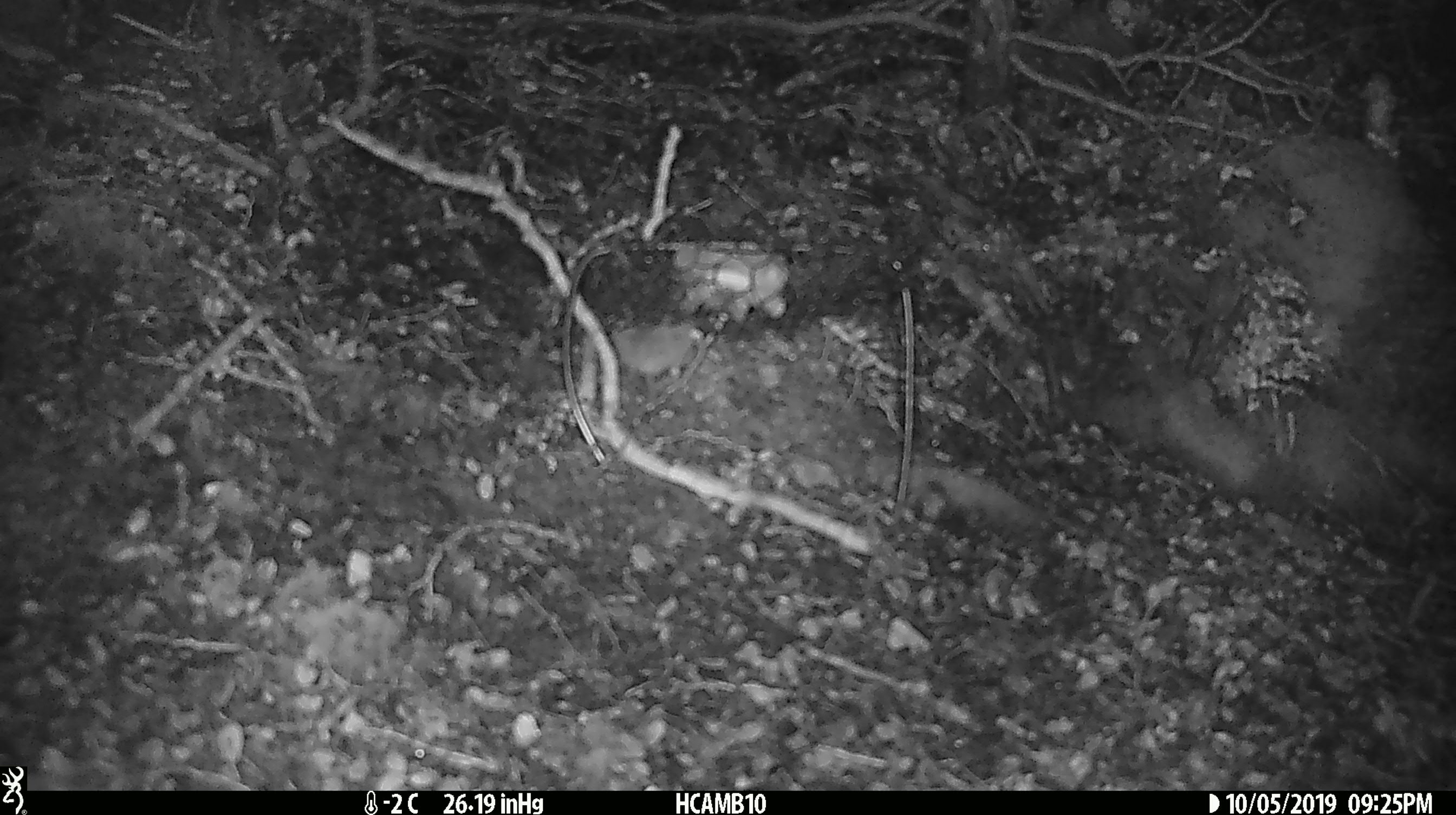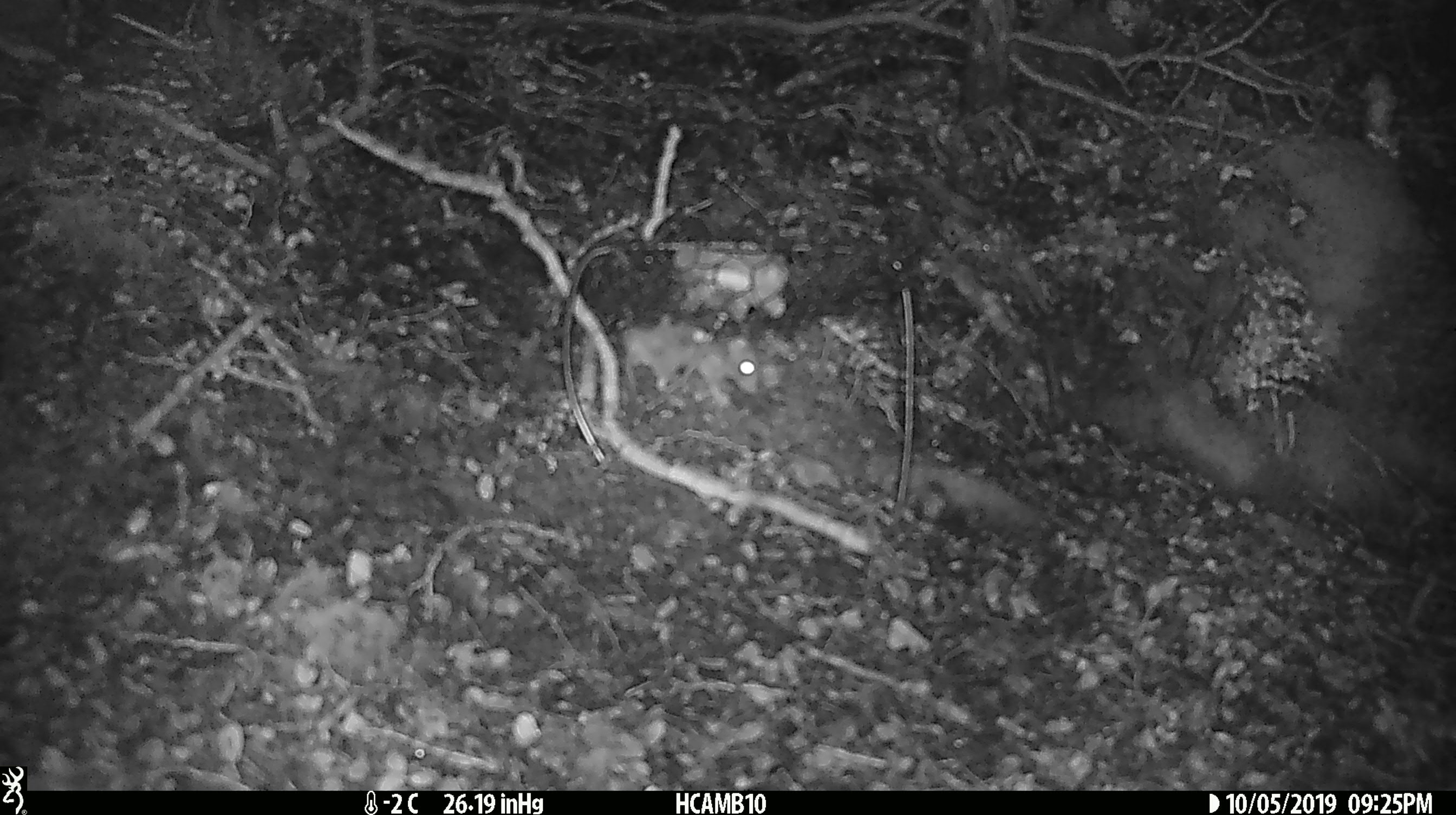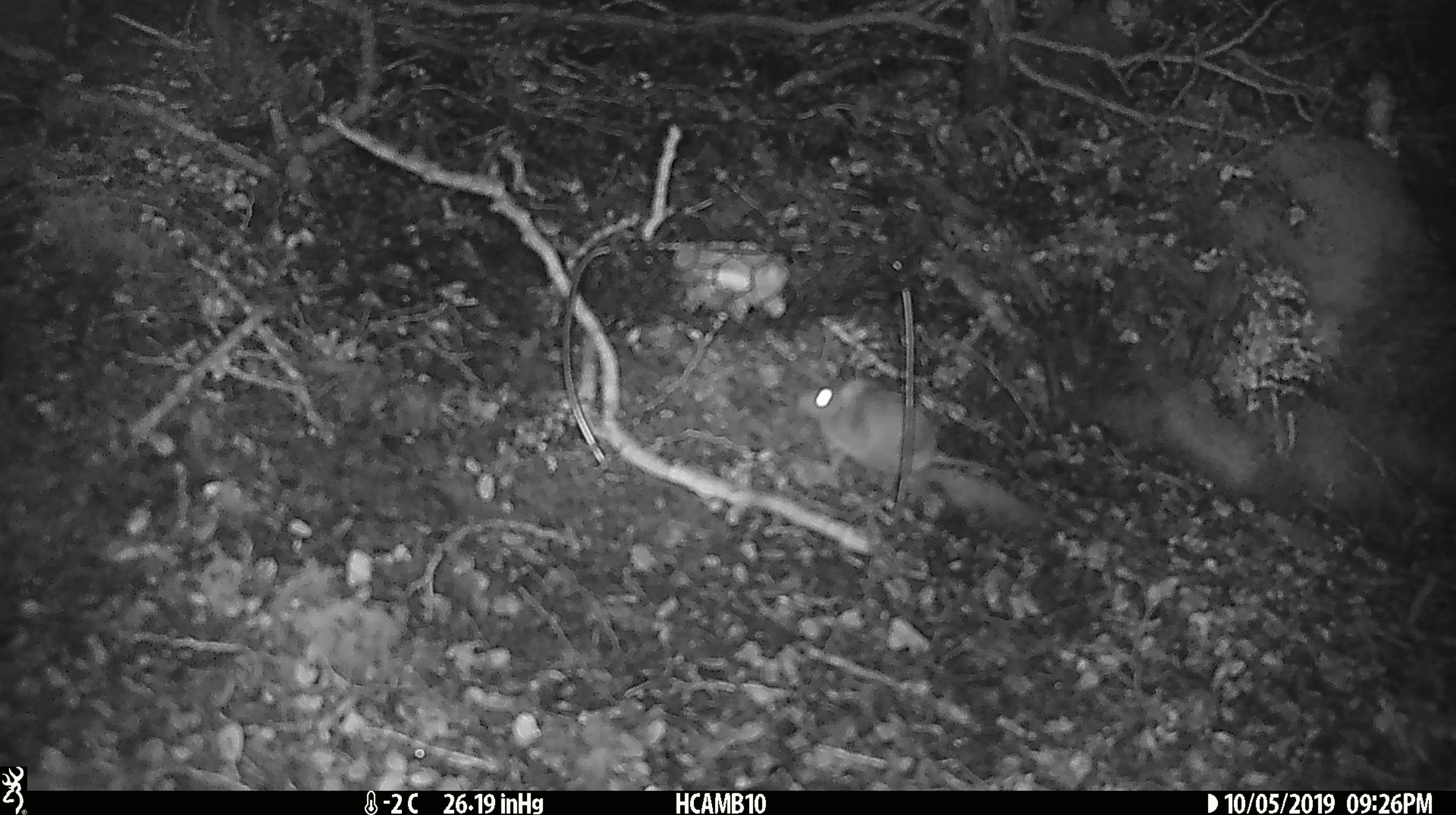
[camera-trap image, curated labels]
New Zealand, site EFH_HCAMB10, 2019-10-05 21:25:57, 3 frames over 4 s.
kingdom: Animalia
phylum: Chordata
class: Mammalia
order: Rodentia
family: Muridae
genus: Mus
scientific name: Mus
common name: mouse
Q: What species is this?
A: Mouse (Mus).